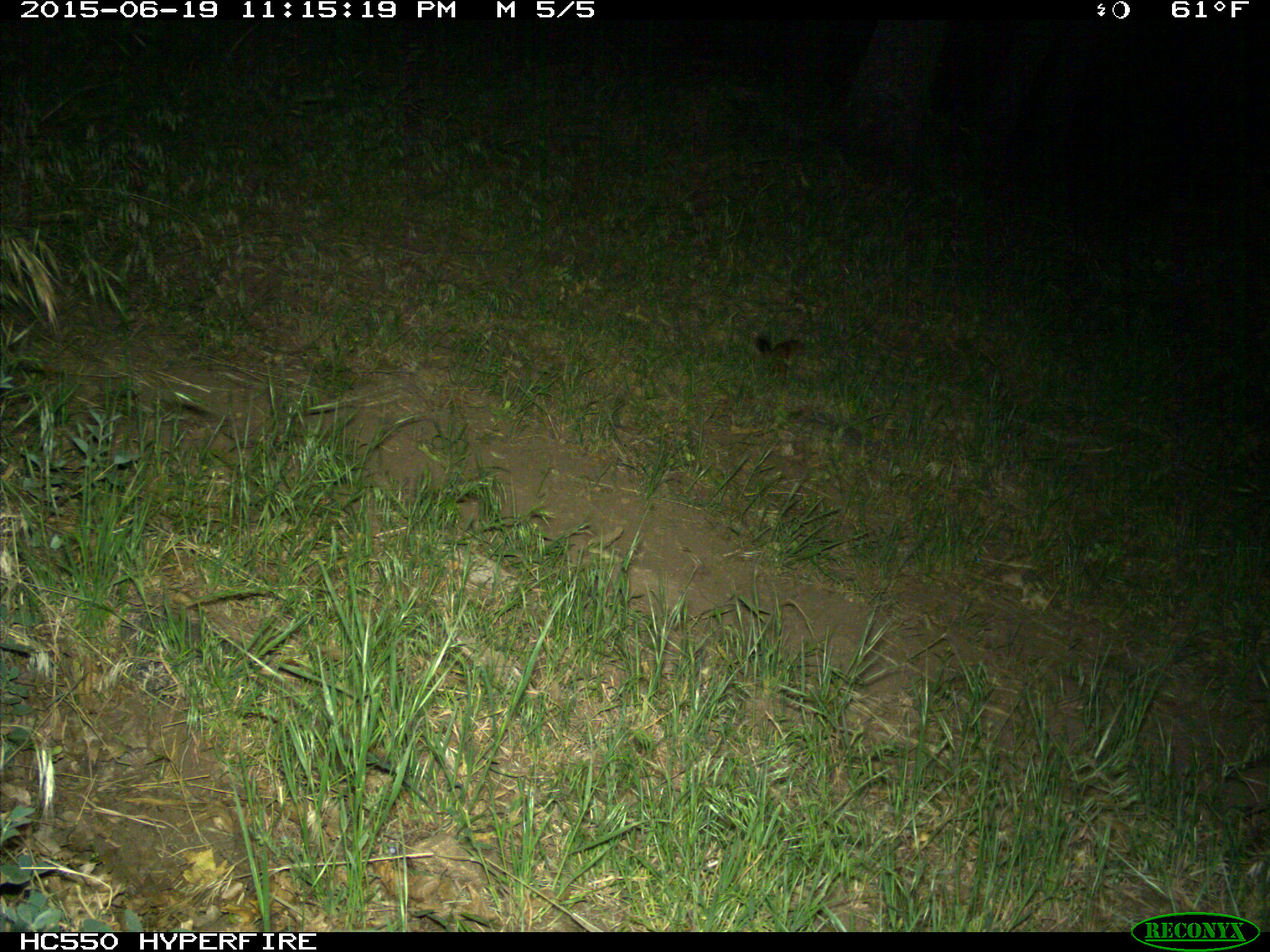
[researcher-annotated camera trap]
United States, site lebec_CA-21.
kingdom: Animalia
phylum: Chordata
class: Mammalia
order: Carnivora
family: Mustelidae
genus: Neogale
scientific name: Neogale frenata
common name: long-tailed weasel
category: mustela frenata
Mustela frenata (long-tailed weasel) (Neogale frenata).